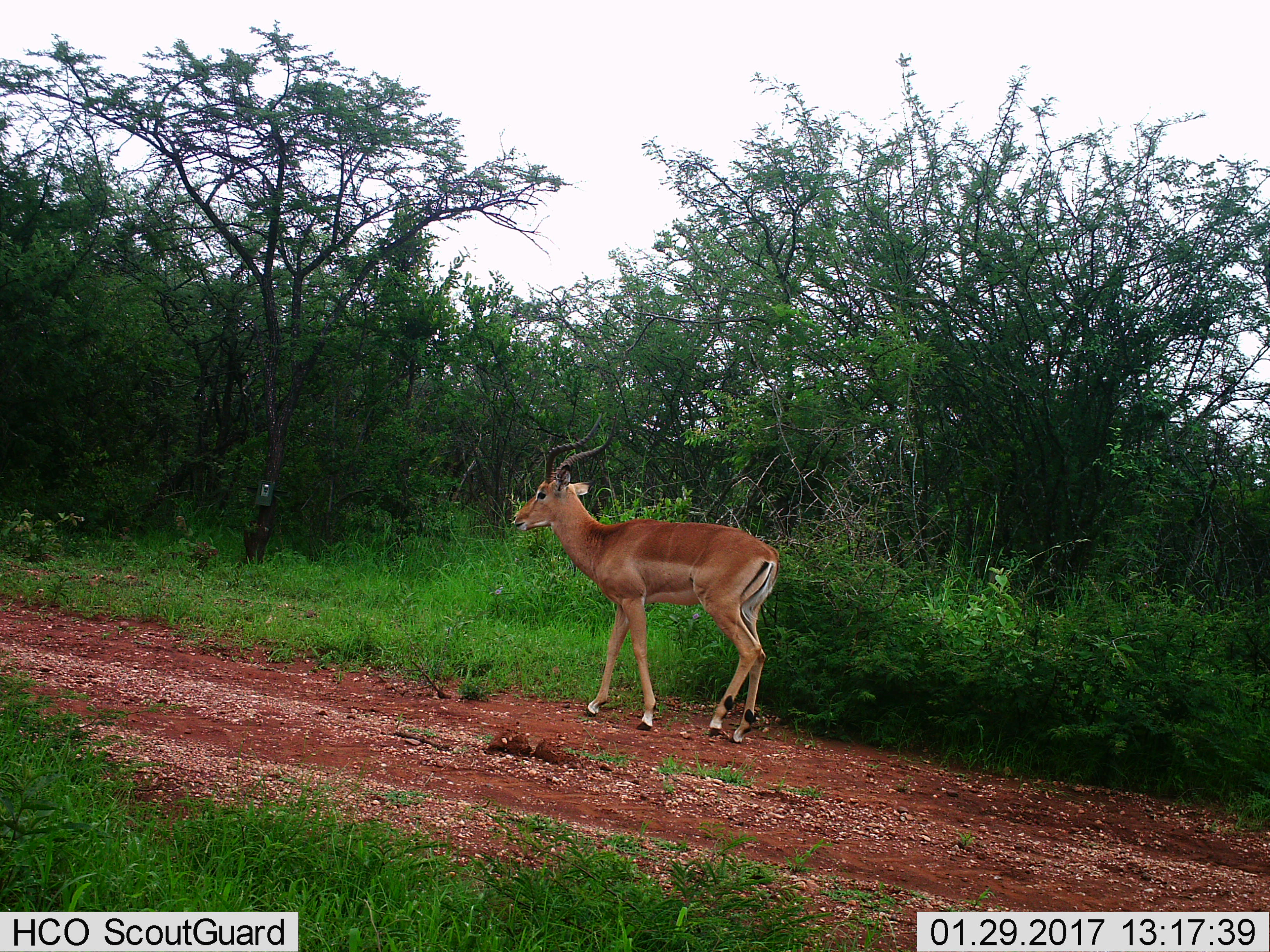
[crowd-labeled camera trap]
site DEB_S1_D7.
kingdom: Animalia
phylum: Chordata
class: Mammalia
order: Artiodactyla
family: Bovidae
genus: Aepyceros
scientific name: Aepyceros melampus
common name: impala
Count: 1.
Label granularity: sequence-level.